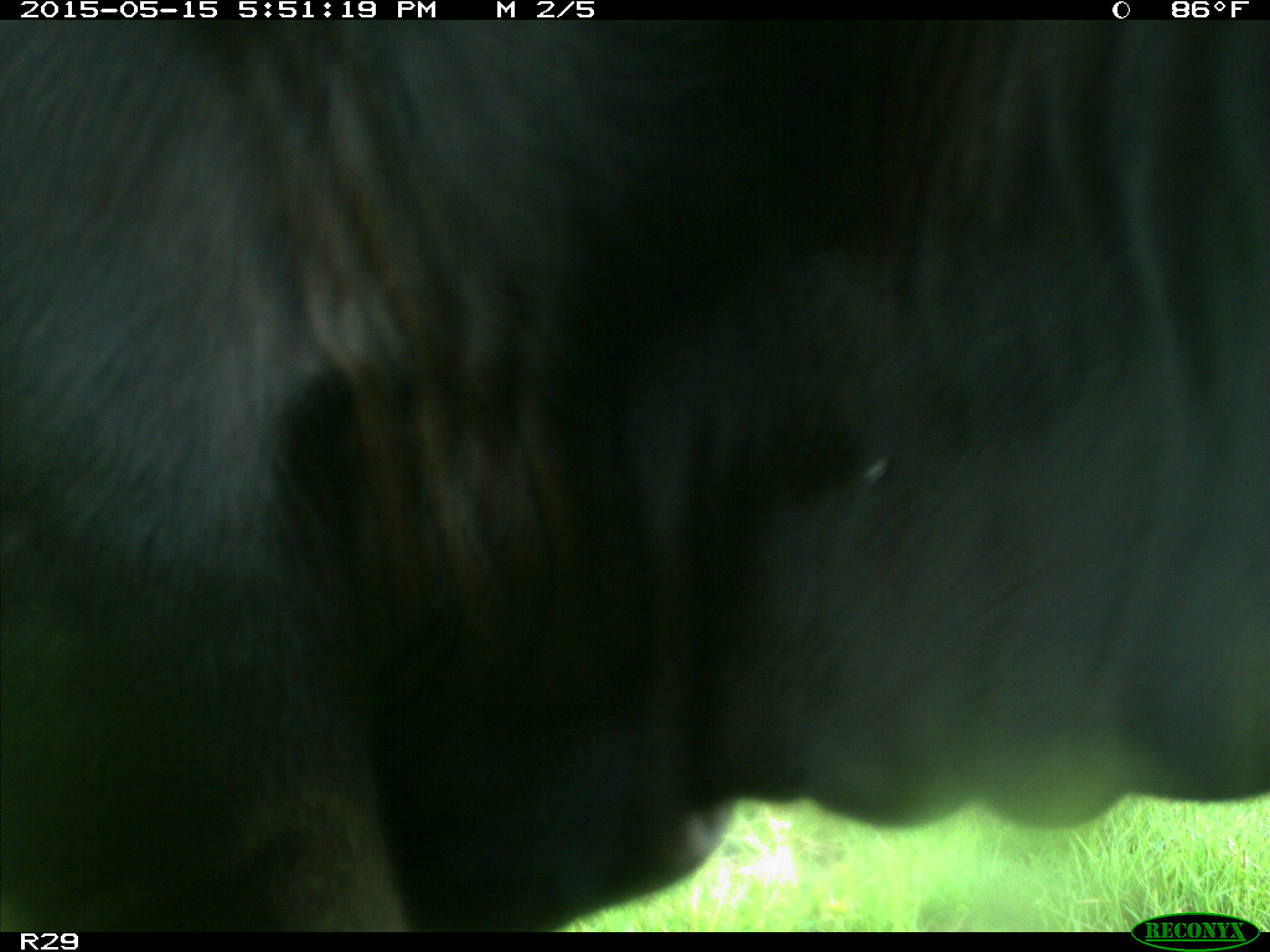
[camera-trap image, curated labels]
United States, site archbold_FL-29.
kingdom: Animalia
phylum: Chordata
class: Mammalia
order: Artiodactyla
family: Bovidae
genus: Bos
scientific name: Bos taurus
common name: domestic cow